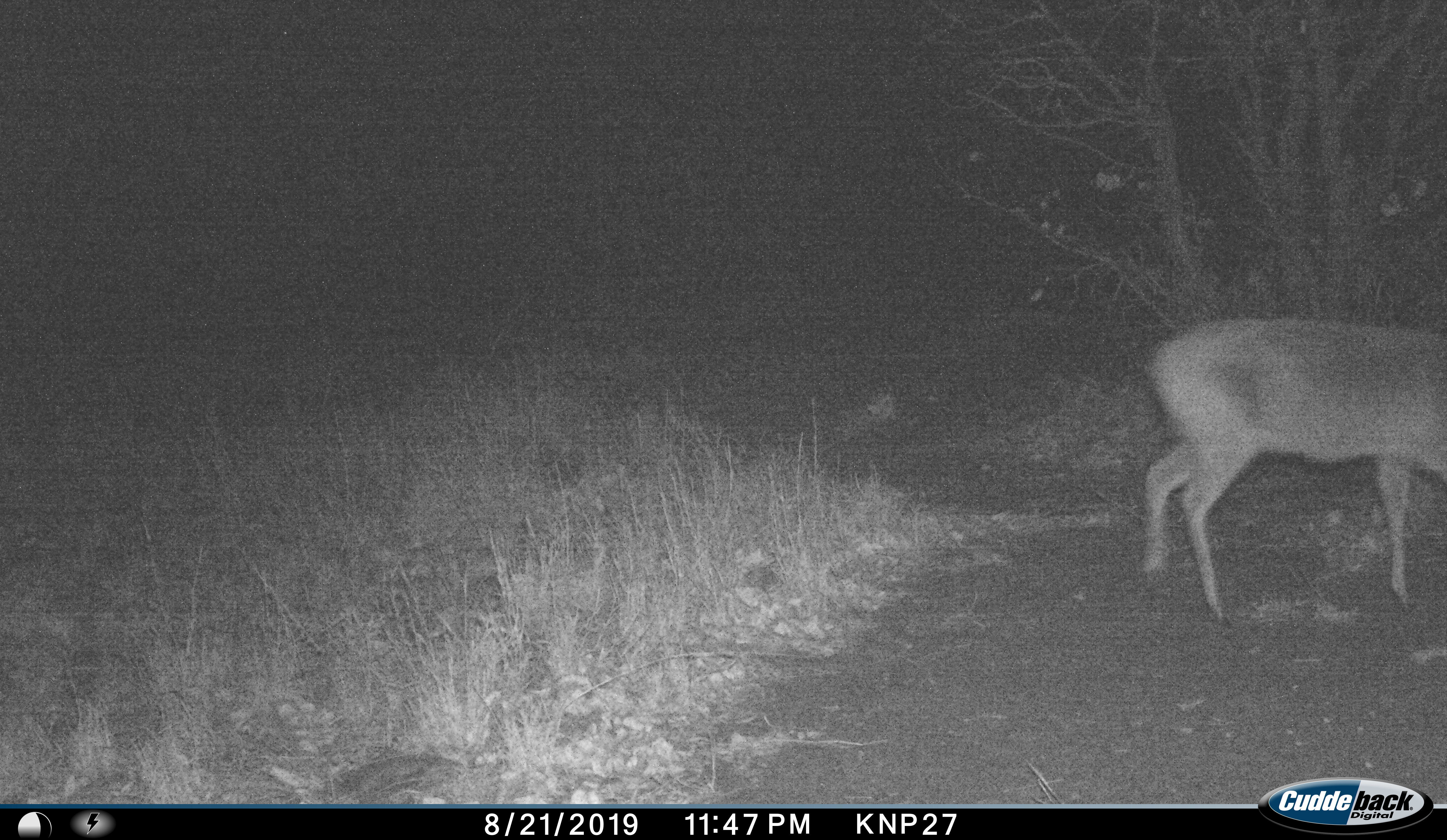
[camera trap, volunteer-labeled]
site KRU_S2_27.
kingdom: Animalia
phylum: Chordata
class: Mammalia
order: Artiodactyla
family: Bovidae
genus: Aepyceros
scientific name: Aepyceros melampus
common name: impala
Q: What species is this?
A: Impala (Aepyceros melampus).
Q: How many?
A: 1.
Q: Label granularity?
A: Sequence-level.